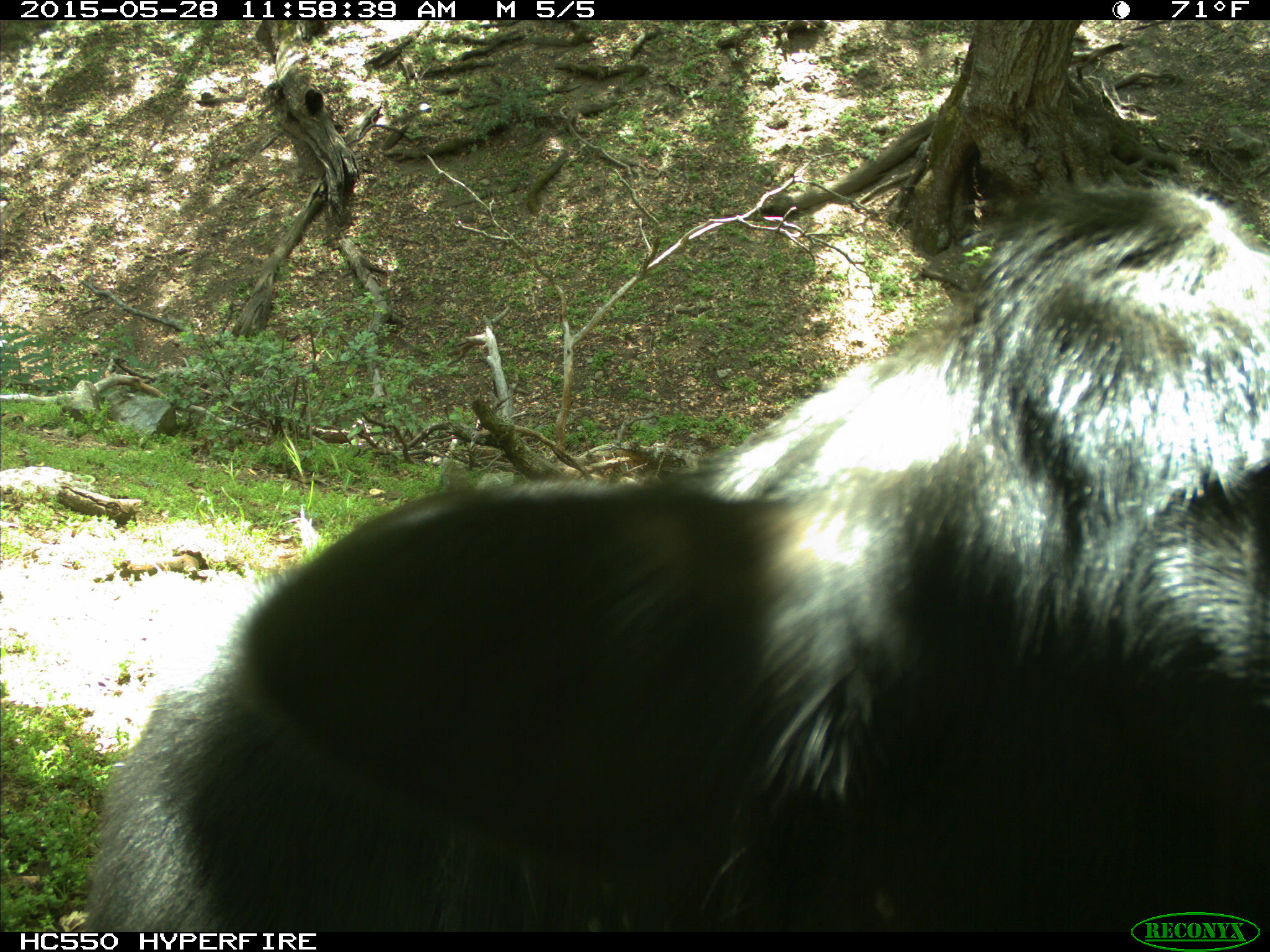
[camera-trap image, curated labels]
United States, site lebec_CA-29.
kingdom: Animalia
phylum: Chordata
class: Mammalia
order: Artiodactyla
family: Bovidae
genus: Bos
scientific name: Bos taurus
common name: domestic cow